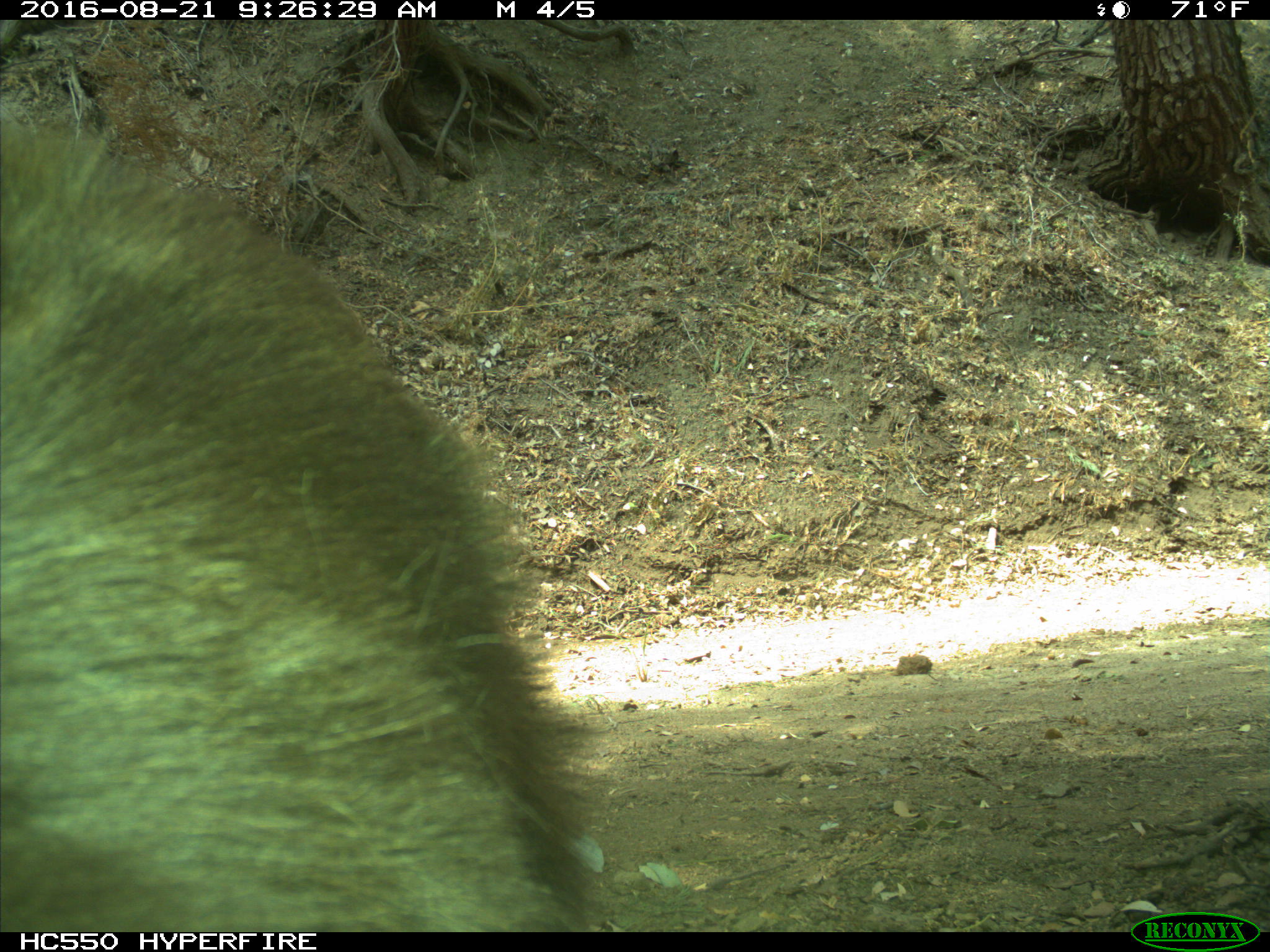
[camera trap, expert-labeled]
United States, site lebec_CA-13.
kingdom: Animalia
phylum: Chordata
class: Mammalia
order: Carnivora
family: Ursidae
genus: Ursus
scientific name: Ursus americanus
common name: american black bear